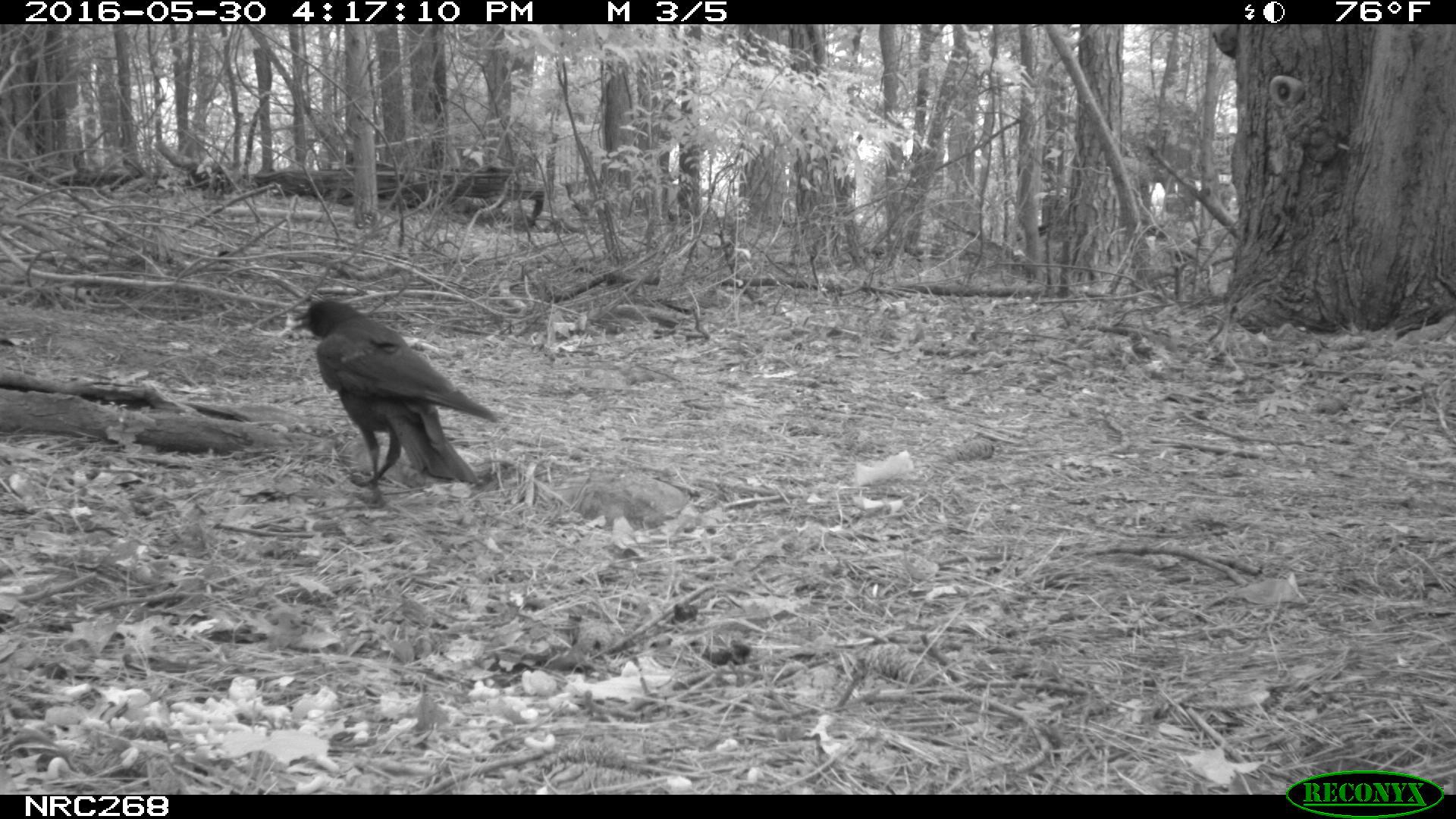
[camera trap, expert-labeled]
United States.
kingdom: Animalia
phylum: Chordata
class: Aves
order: Passeriformes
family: Corvidae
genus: Corvus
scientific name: Corvus brachyrhynchos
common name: american crow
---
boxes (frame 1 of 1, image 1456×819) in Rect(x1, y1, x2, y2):
American Crow: Rect(290, 291, 502, 502)